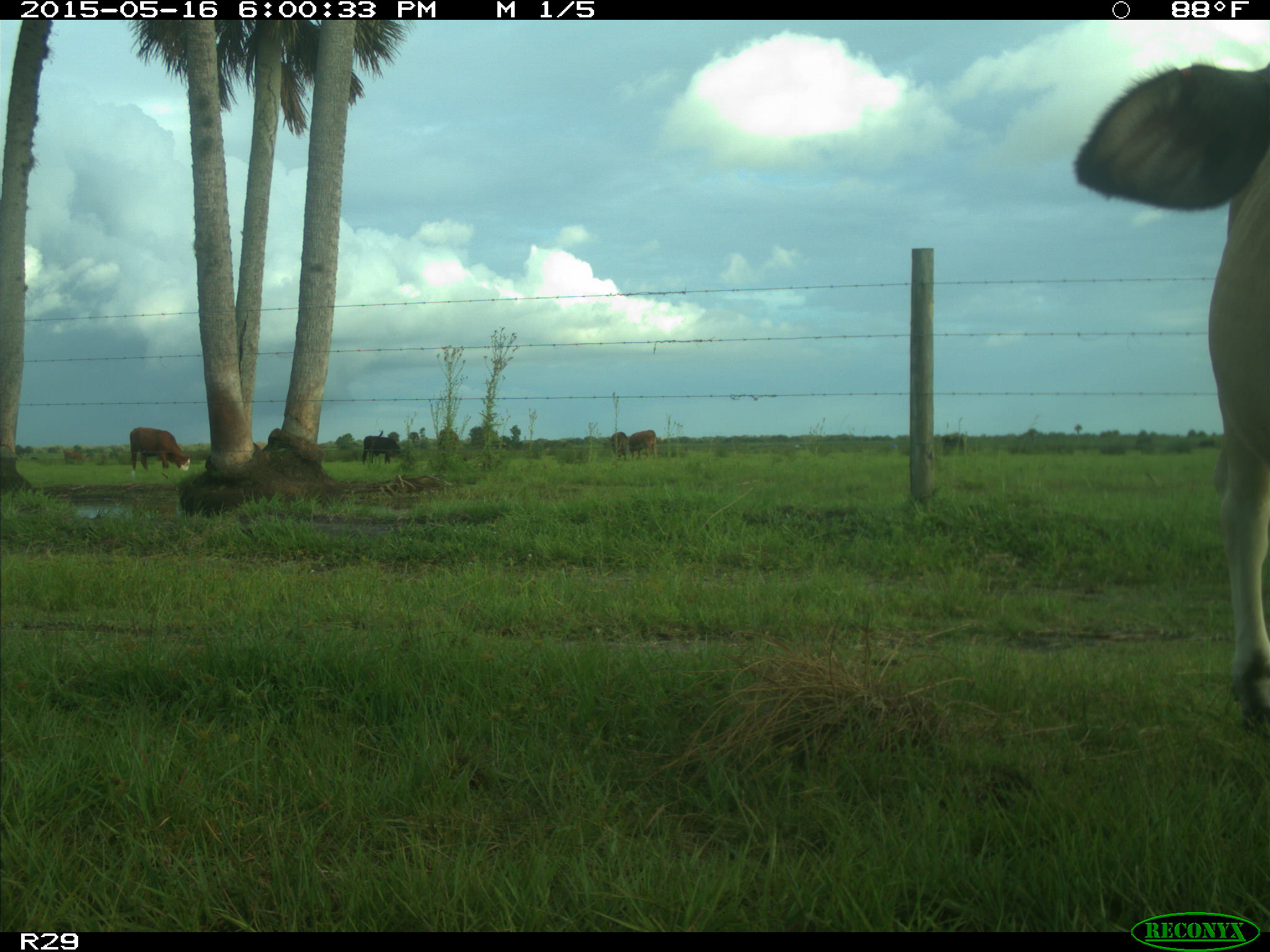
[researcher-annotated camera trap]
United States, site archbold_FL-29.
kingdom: Animalia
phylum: Chordata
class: Mammalia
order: Artiodactyla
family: Bovidae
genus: Bos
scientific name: Bos taurus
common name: domestic cow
Bos taurus (domestic cow).